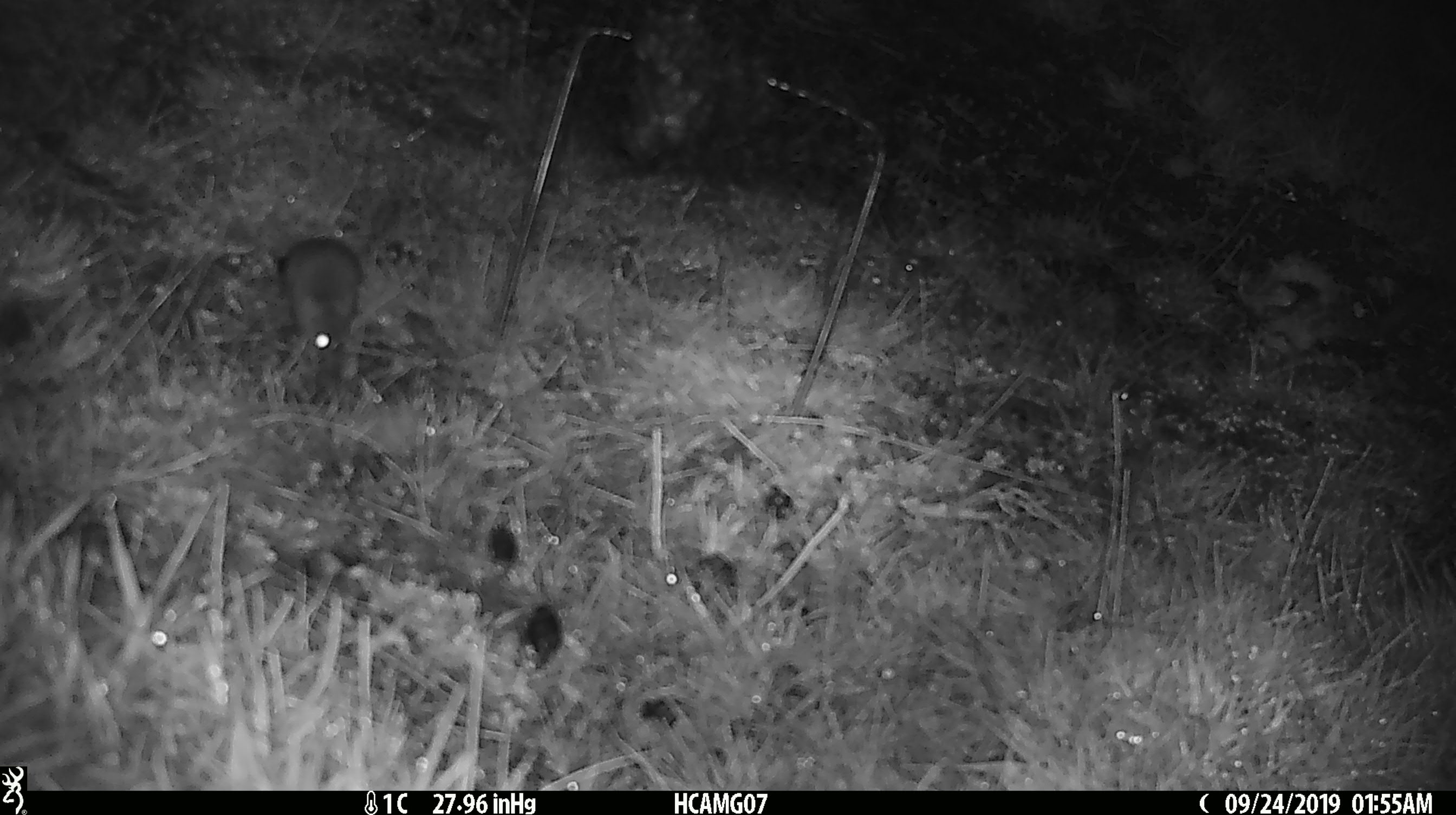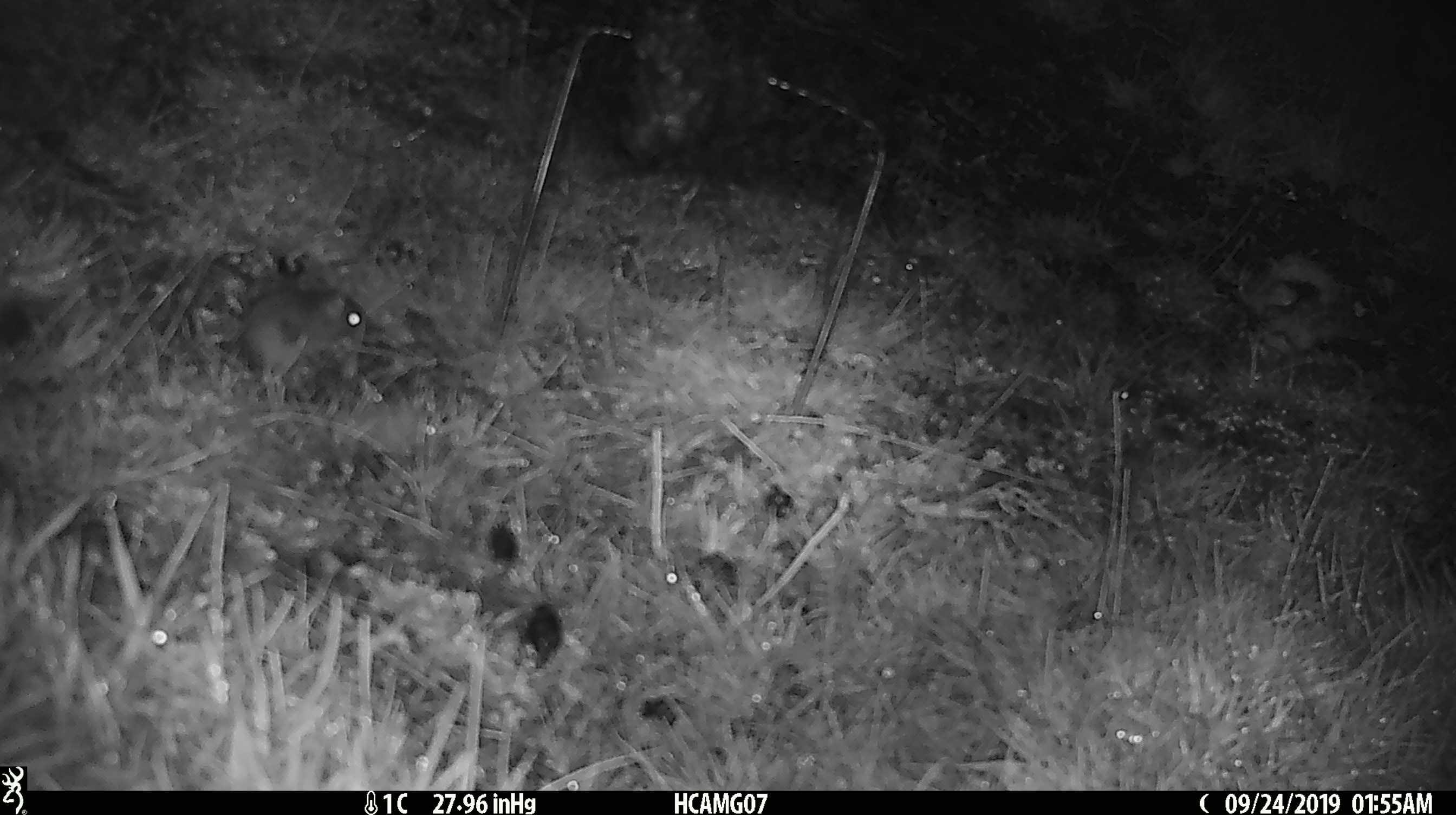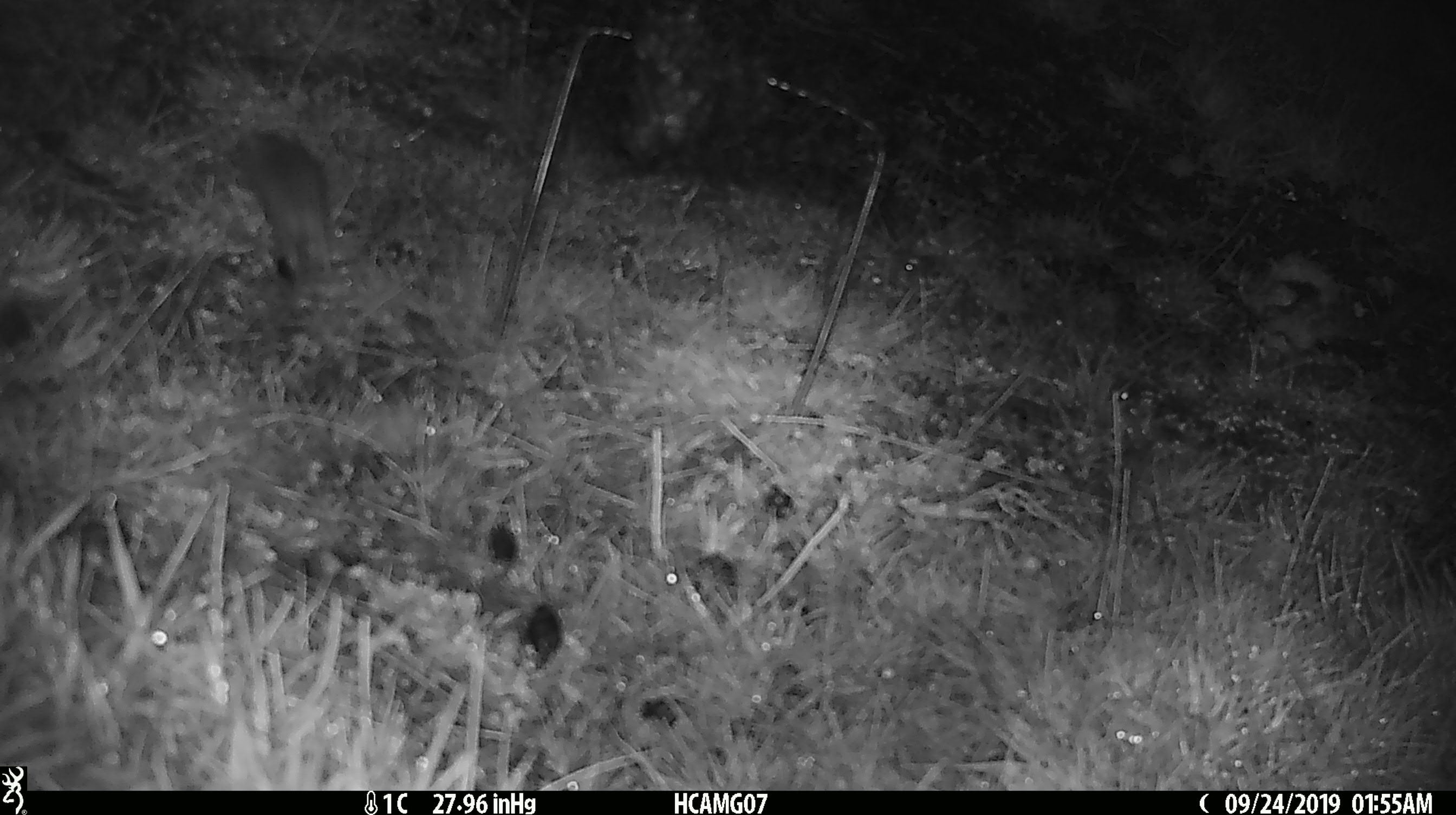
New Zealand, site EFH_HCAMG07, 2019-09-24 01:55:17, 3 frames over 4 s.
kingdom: Animalia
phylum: Chordata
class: Mammalia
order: Rodentia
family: Muridae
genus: Mus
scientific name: Mus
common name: mouse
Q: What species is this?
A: Mouse (Mus).